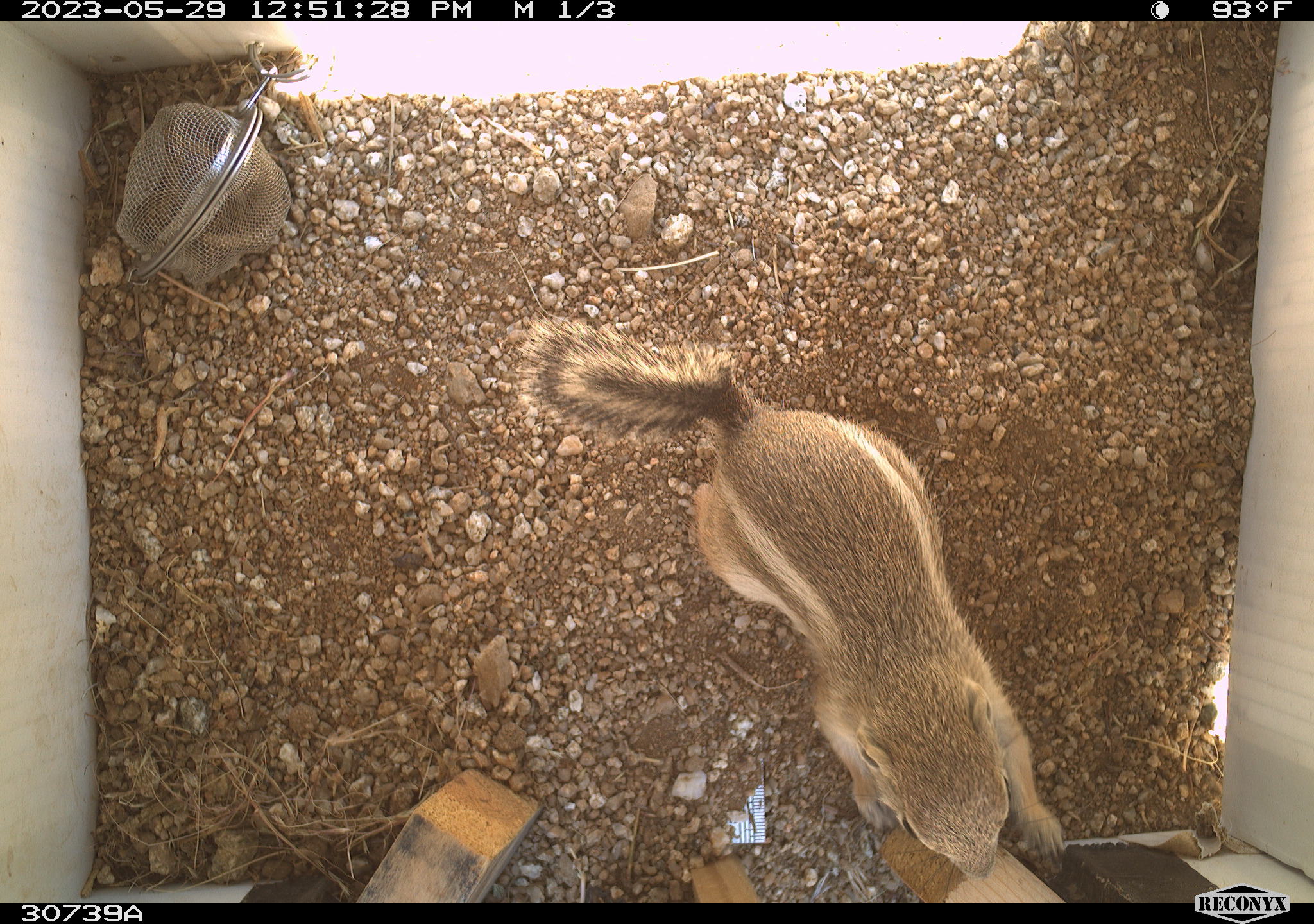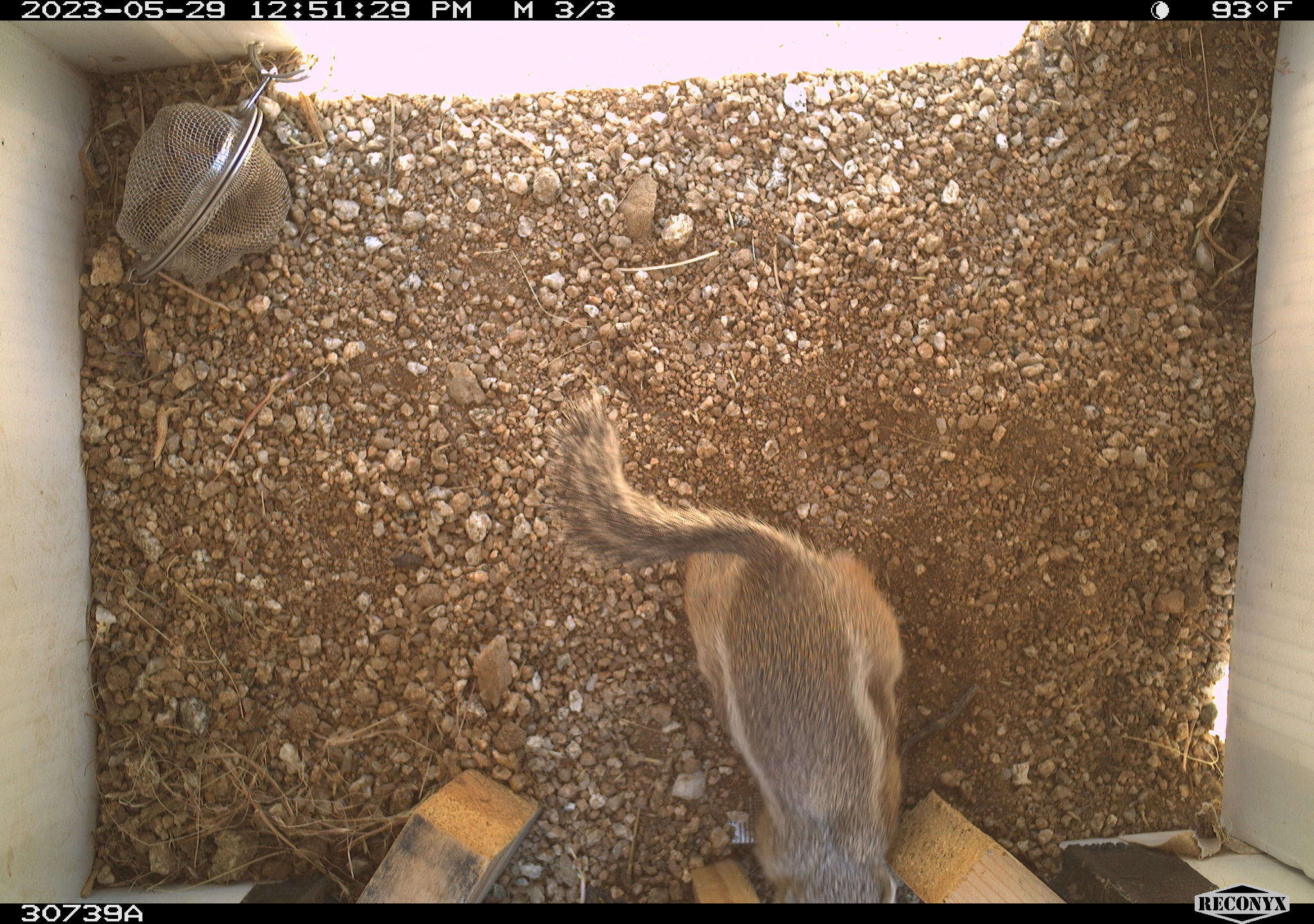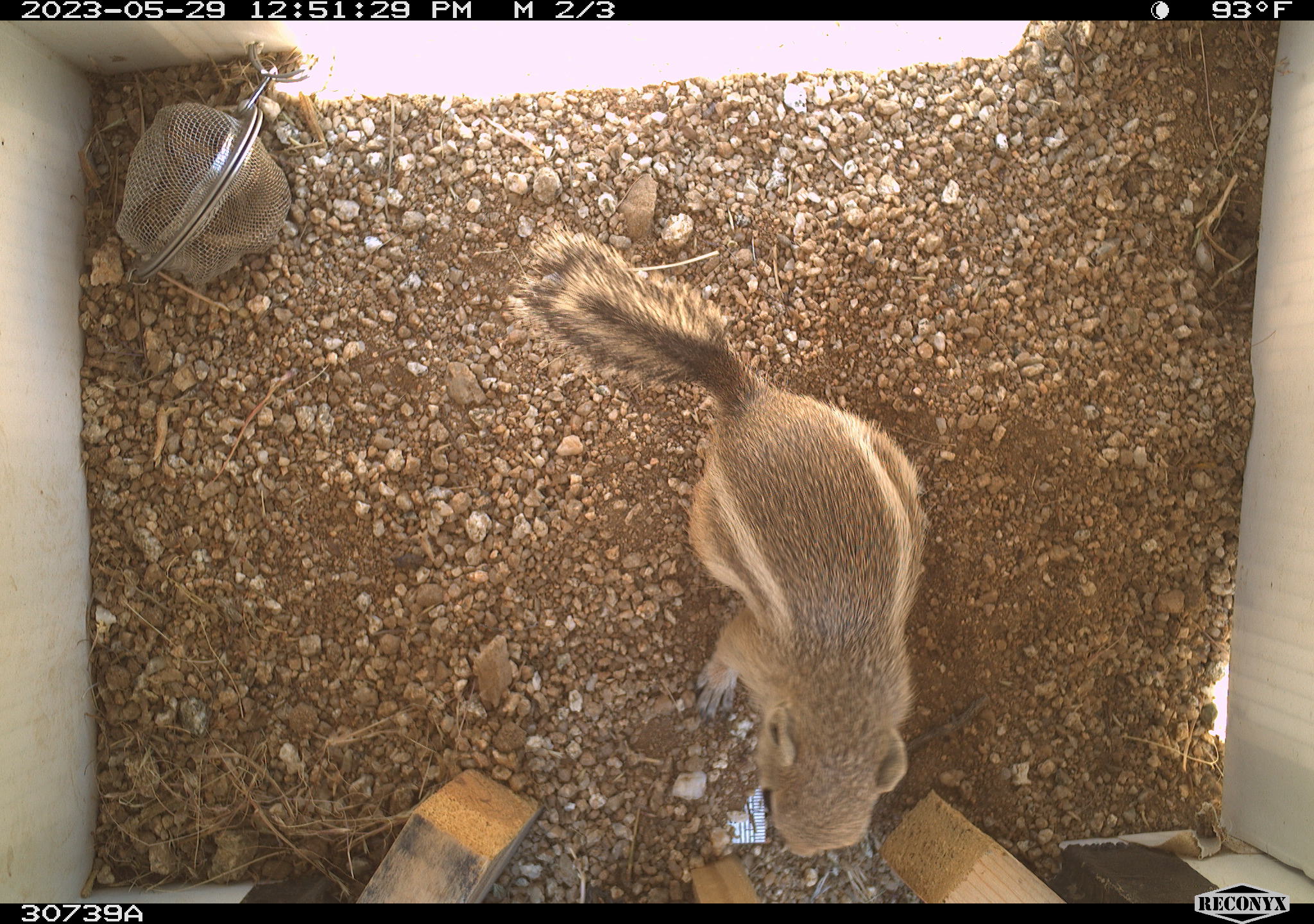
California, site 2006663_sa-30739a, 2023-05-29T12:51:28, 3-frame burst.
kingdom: Animalia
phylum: Chordata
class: Mammalia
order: Rodentia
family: Sciuridae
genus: Ammospermophilus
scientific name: Ammospermophilus leucurus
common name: white-tailed antelope squirrel